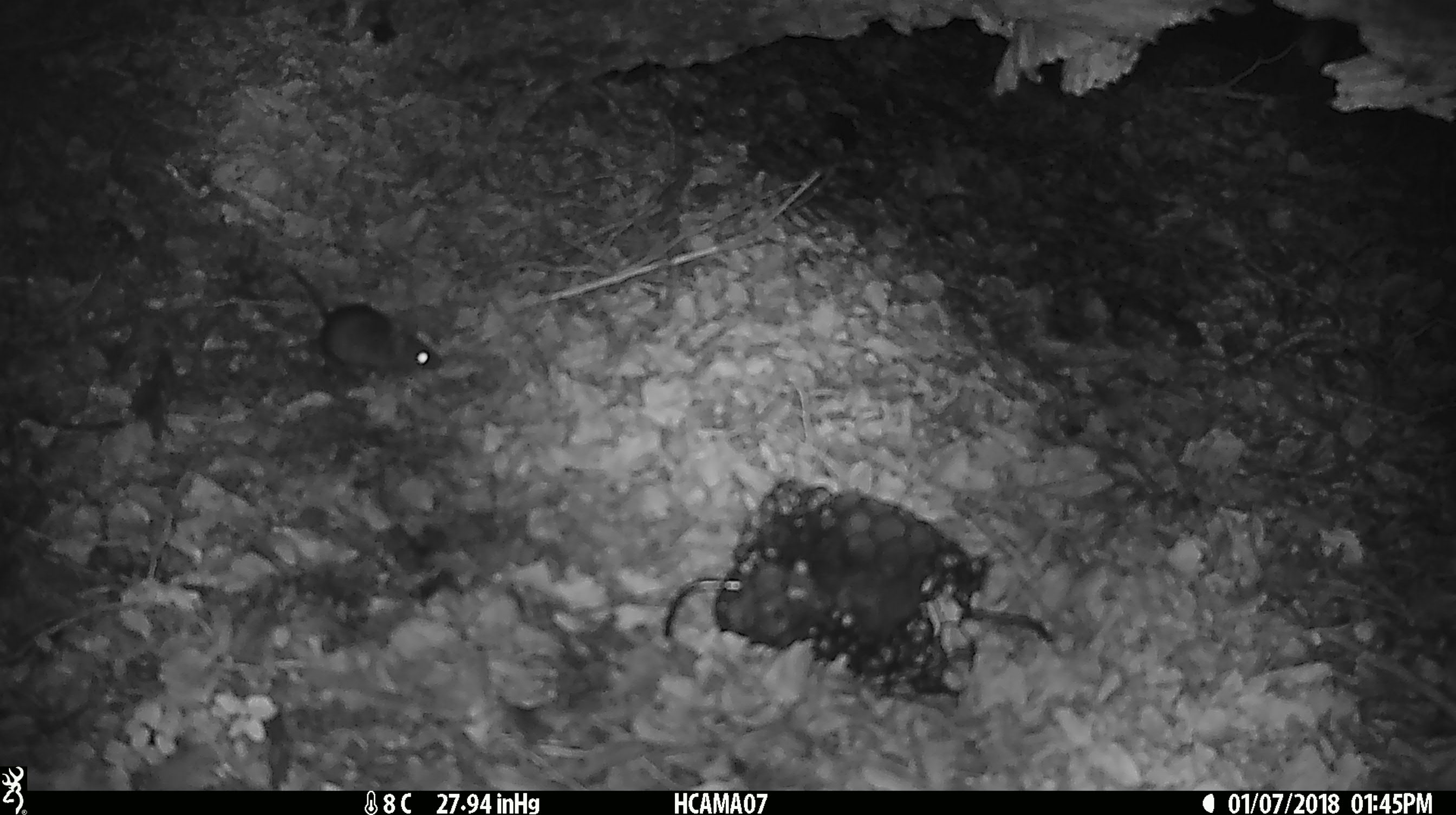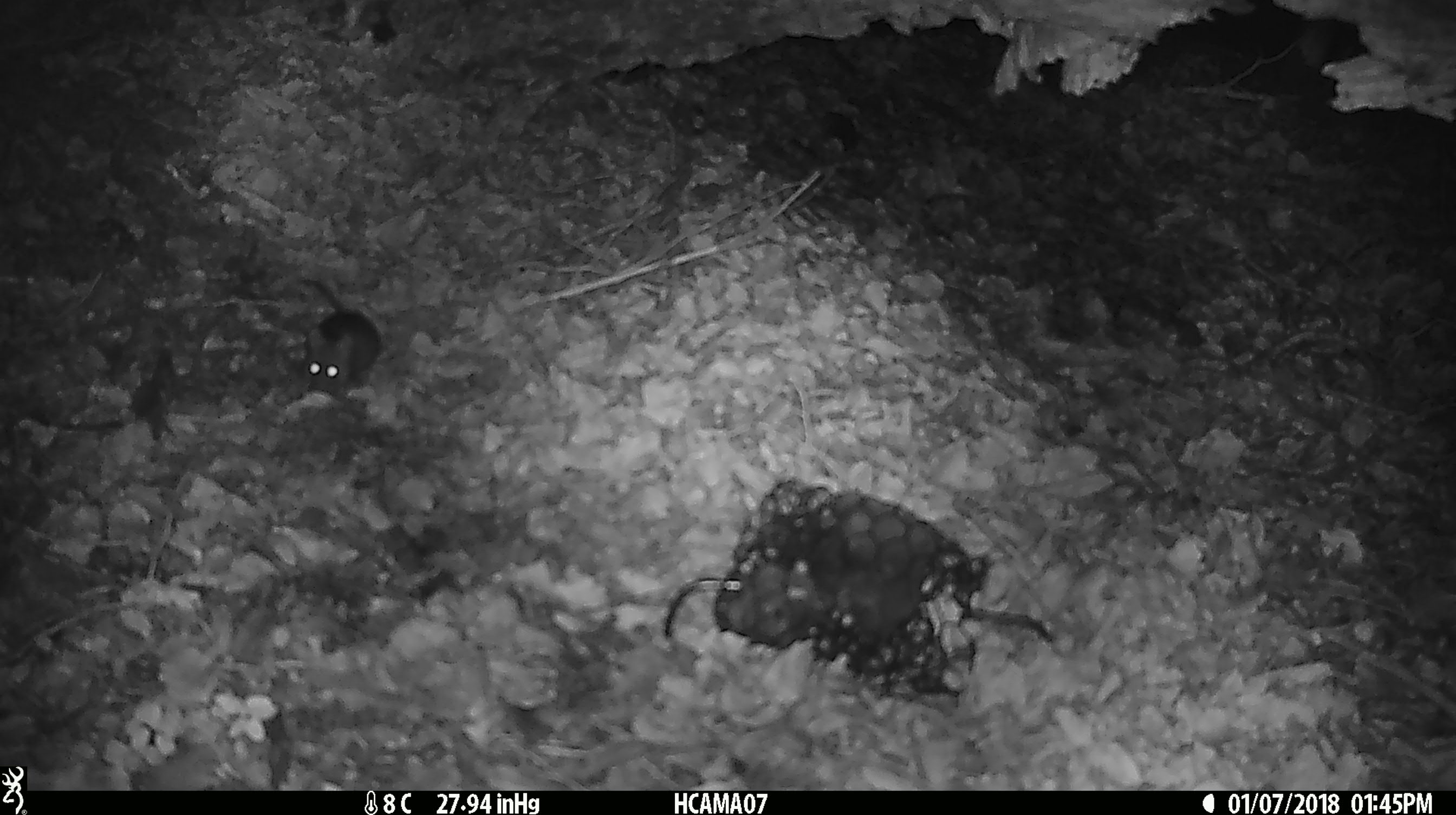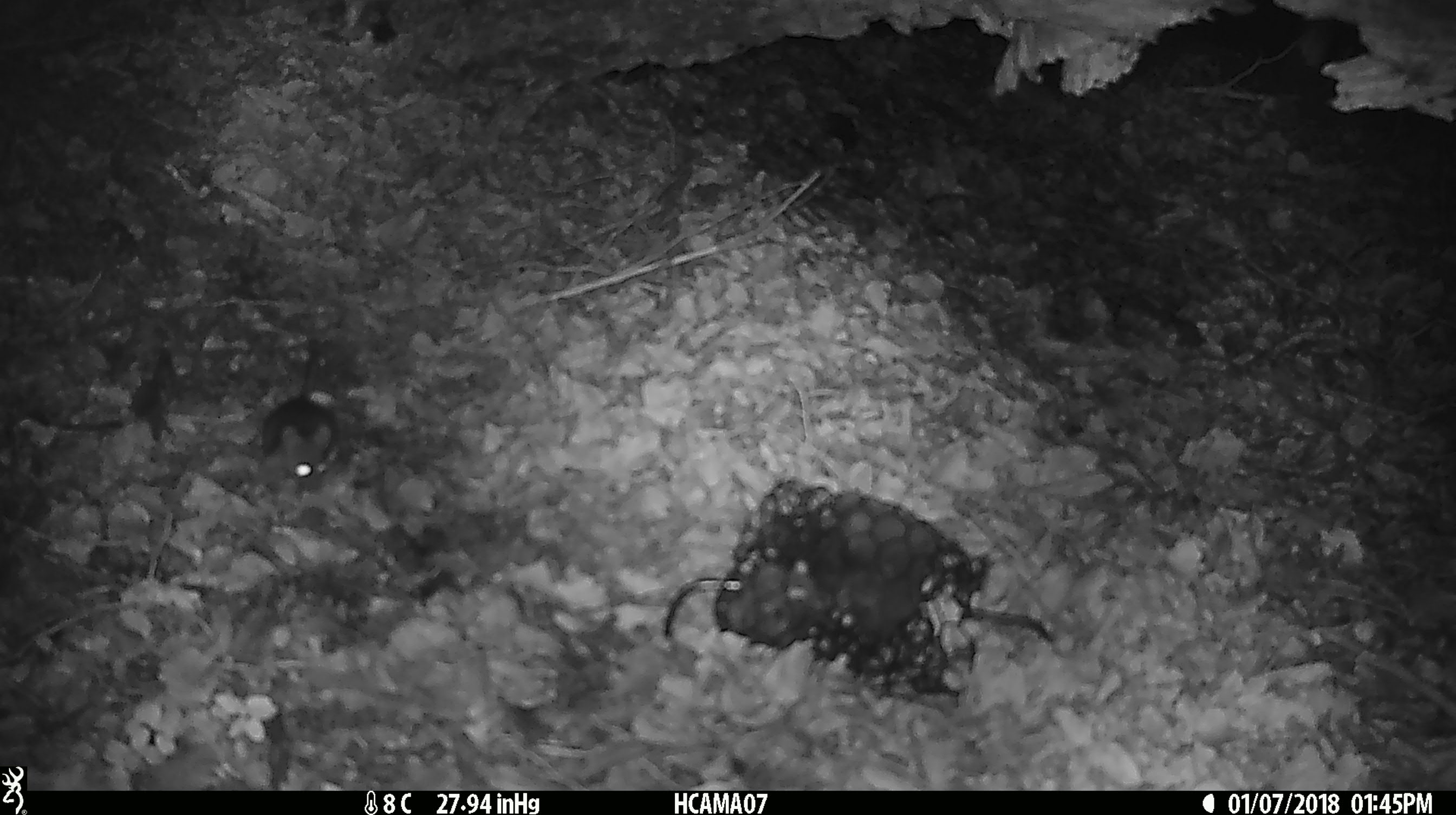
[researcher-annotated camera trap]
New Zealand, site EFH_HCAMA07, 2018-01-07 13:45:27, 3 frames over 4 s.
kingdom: Animalia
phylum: Chordata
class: Mammalia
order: Rodentia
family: Muridae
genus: Mus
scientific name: Mus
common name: mouse